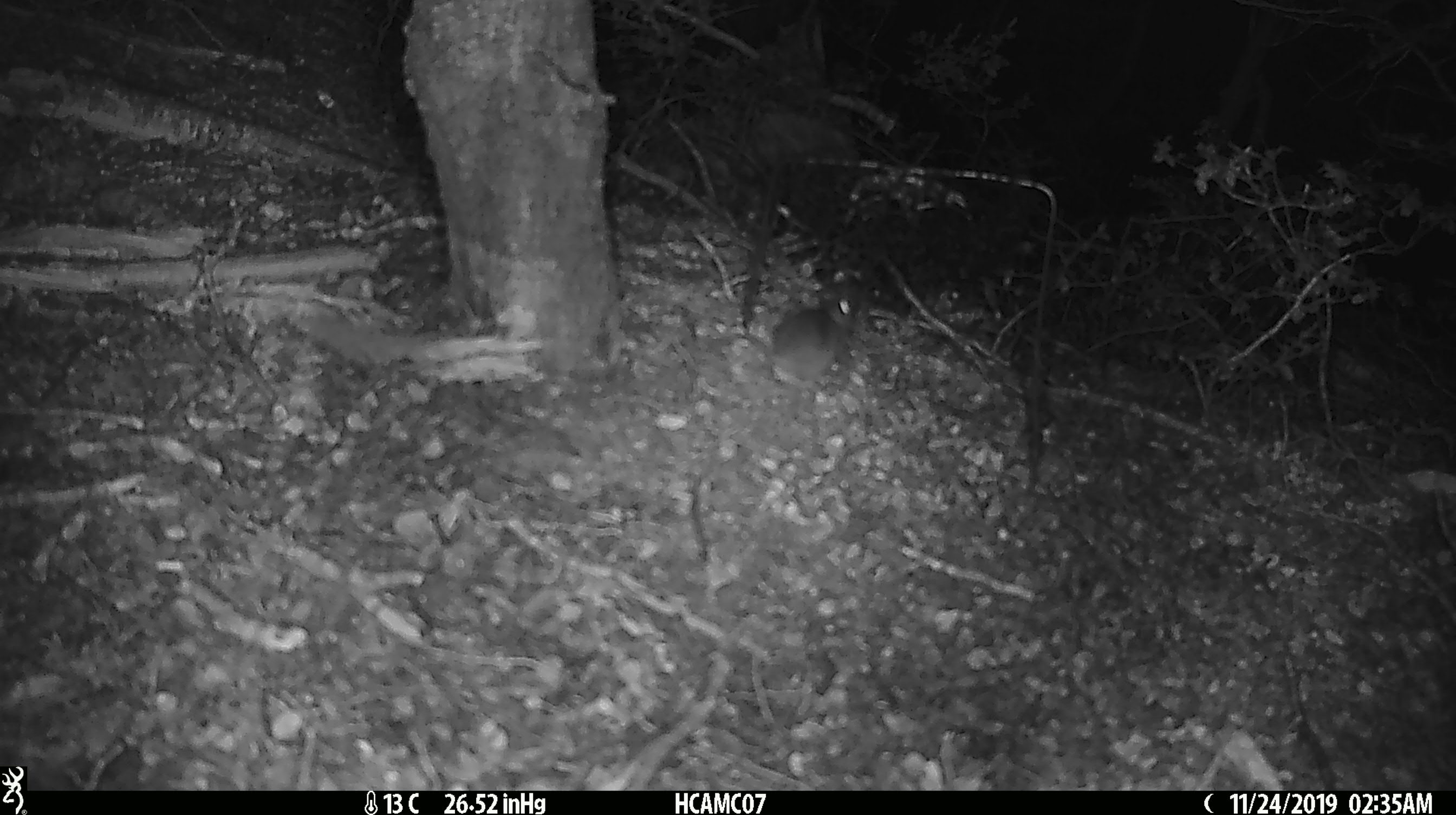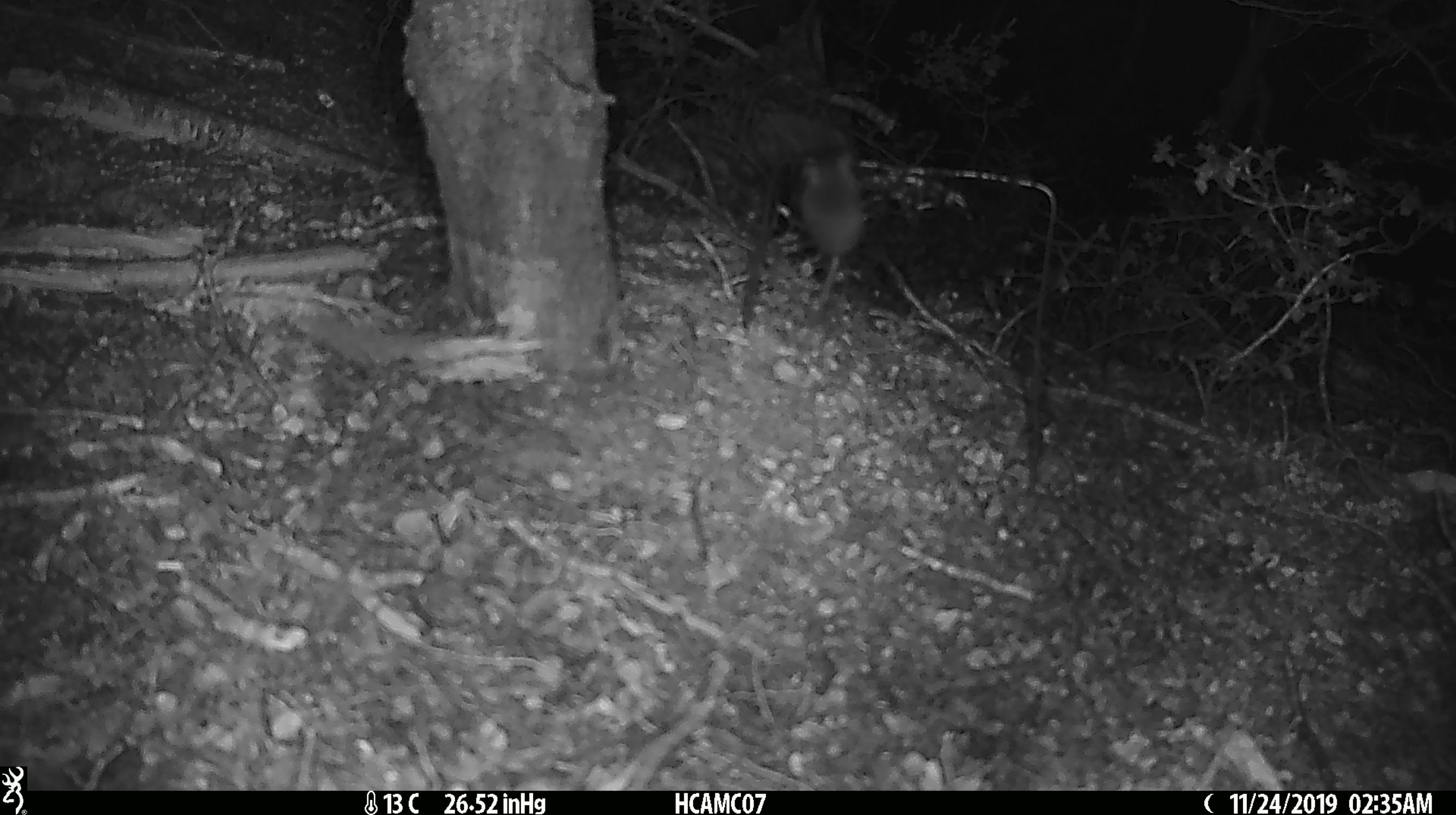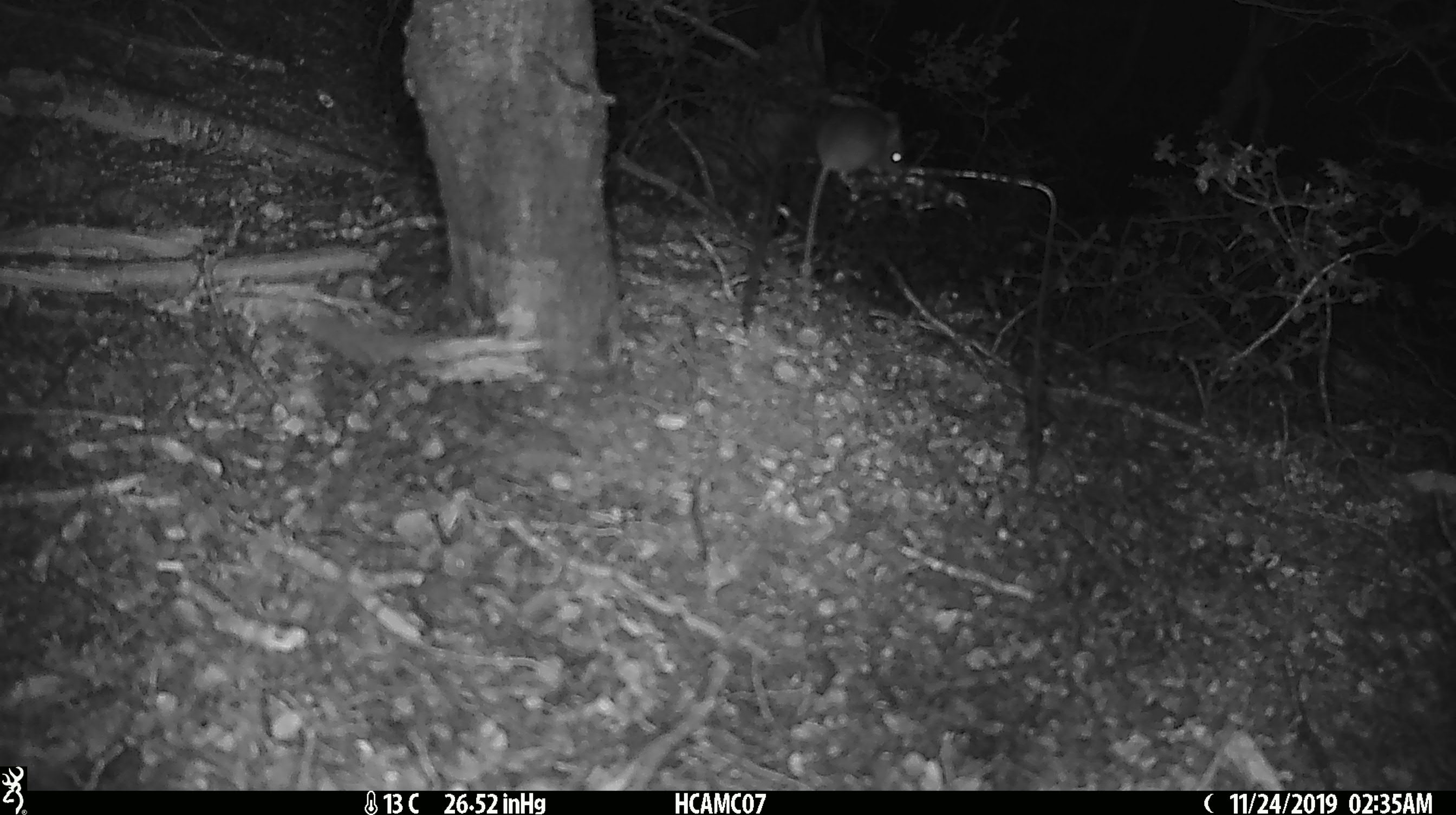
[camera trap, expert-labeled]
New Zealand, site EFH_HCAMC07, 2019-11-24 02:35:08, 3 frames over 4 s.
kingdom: Animalia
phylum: Chordata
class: Mammalia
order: Rodentia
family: Muridae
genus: Mus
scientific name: Mus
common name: mouse